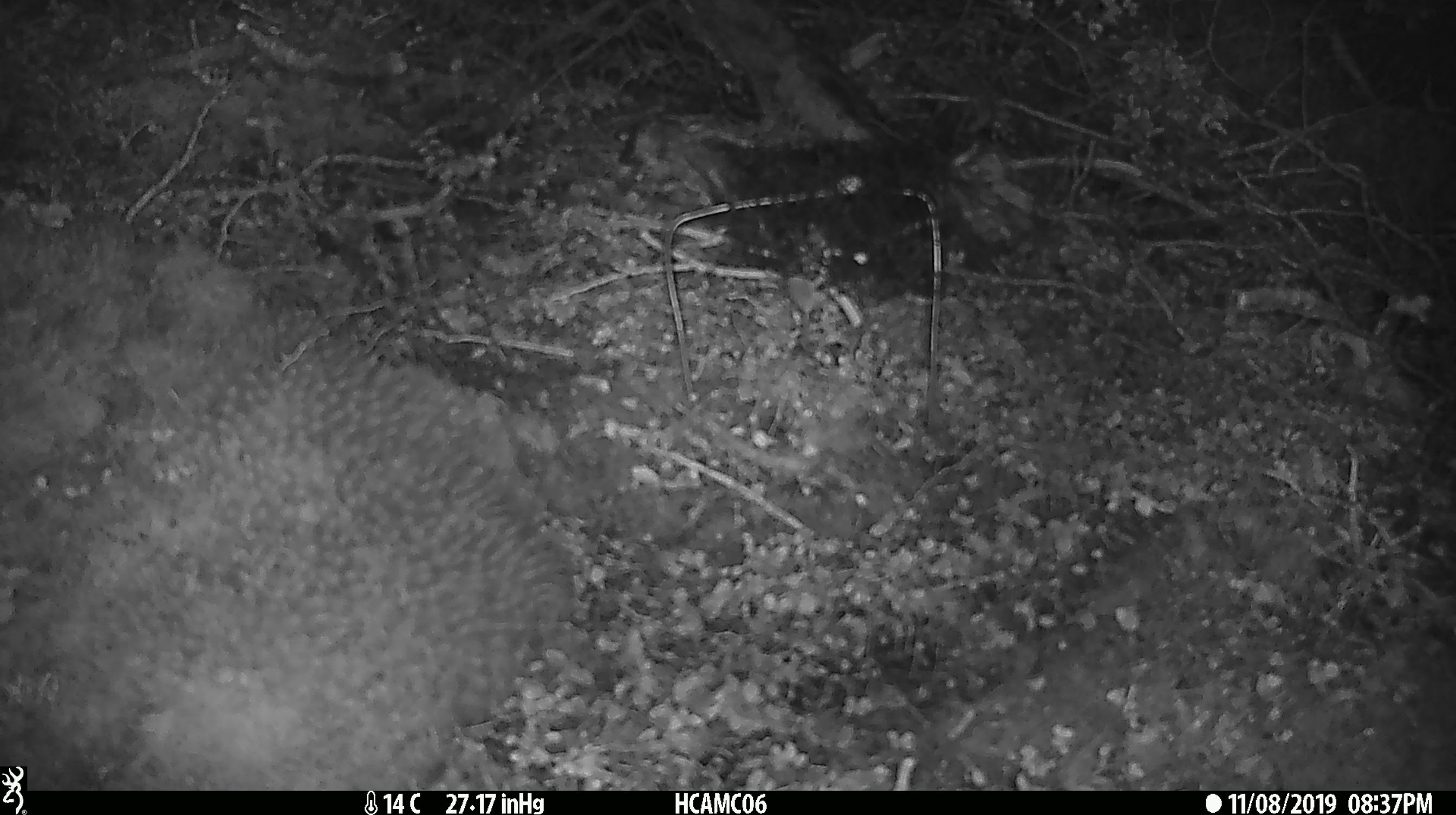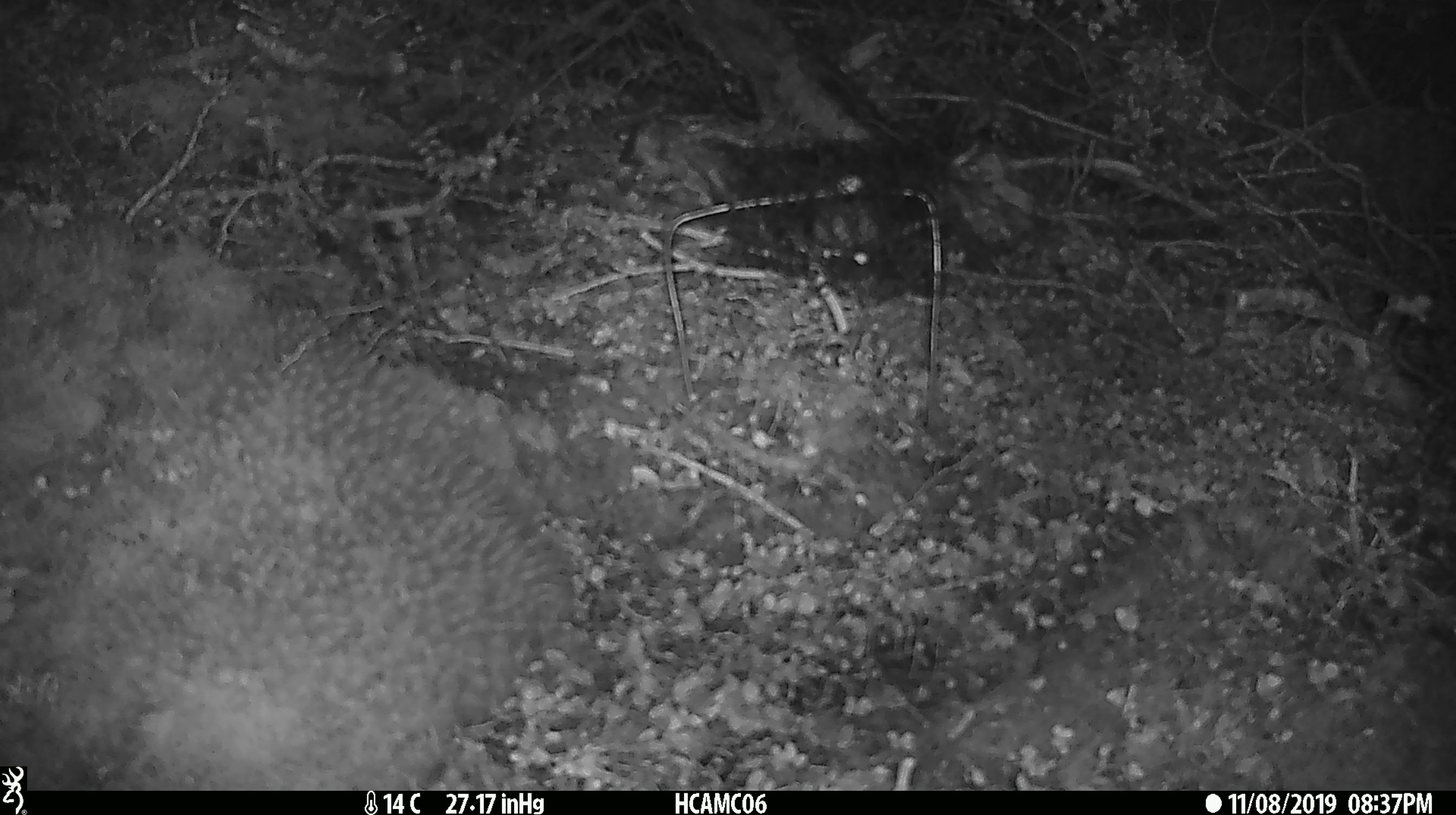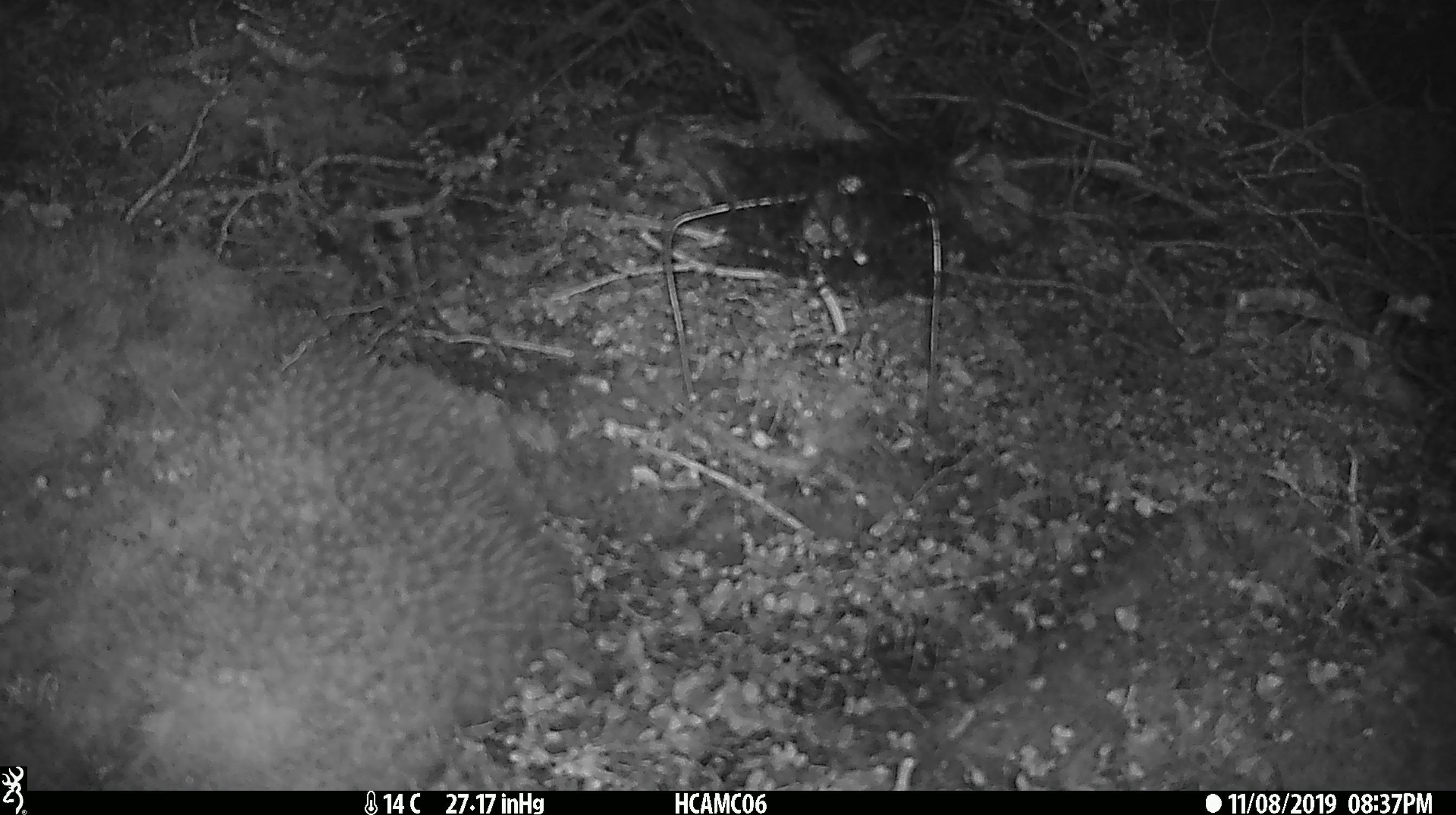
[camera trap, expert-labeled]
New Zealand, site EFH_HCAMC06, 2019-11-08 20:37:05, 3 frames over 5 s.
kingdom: Animalia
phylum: Chordata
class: Mammalia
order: Rodentia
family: Muridae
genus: Mus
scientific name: Mus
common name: mouse